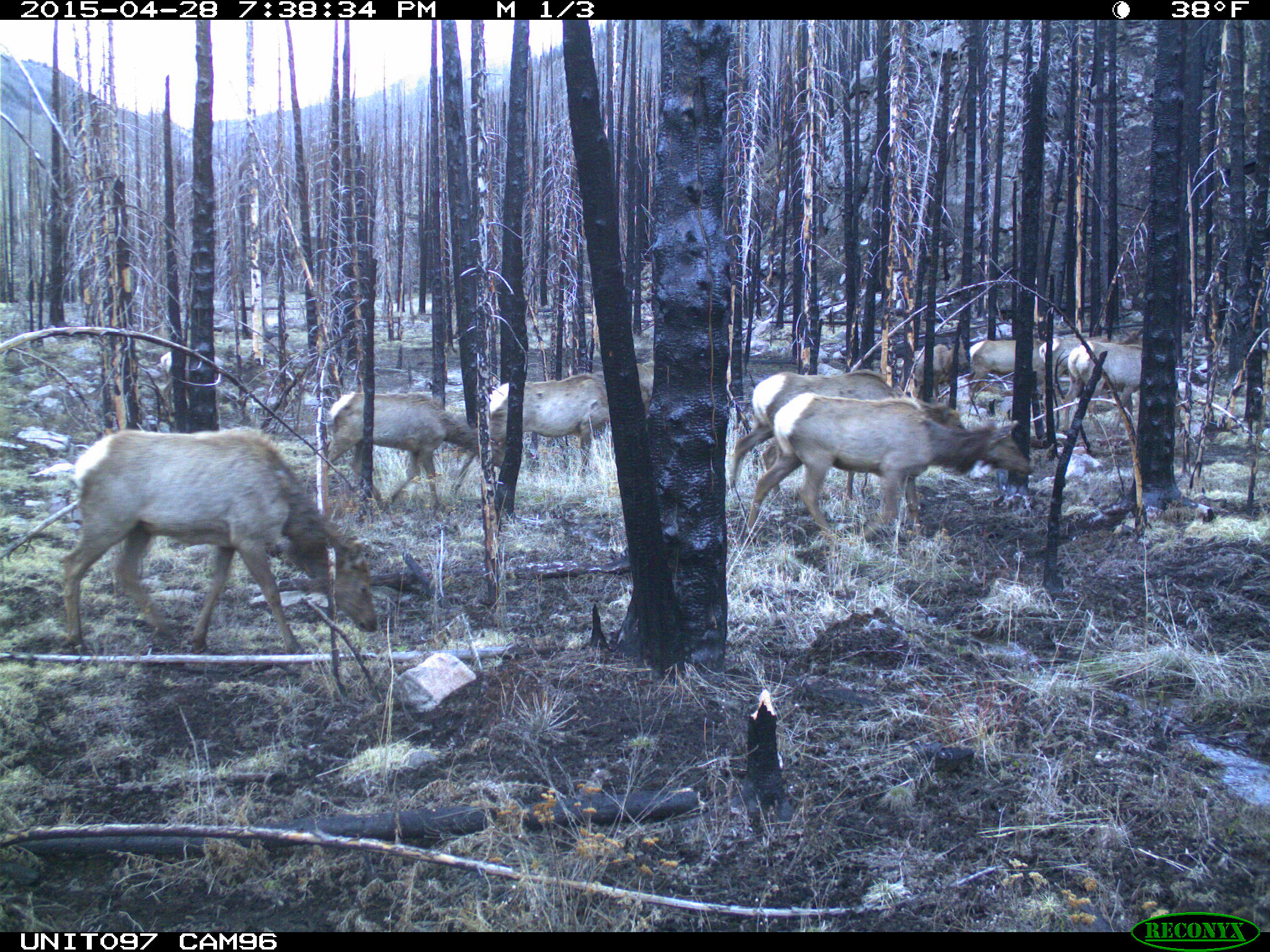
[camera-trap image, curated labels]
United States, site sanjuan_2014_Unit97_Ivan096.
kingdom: Animalia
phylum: Chordata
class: Mammalia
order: Artiodactyla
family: Cervidae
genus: Cervus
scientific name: Cervus elaphus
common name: red deer